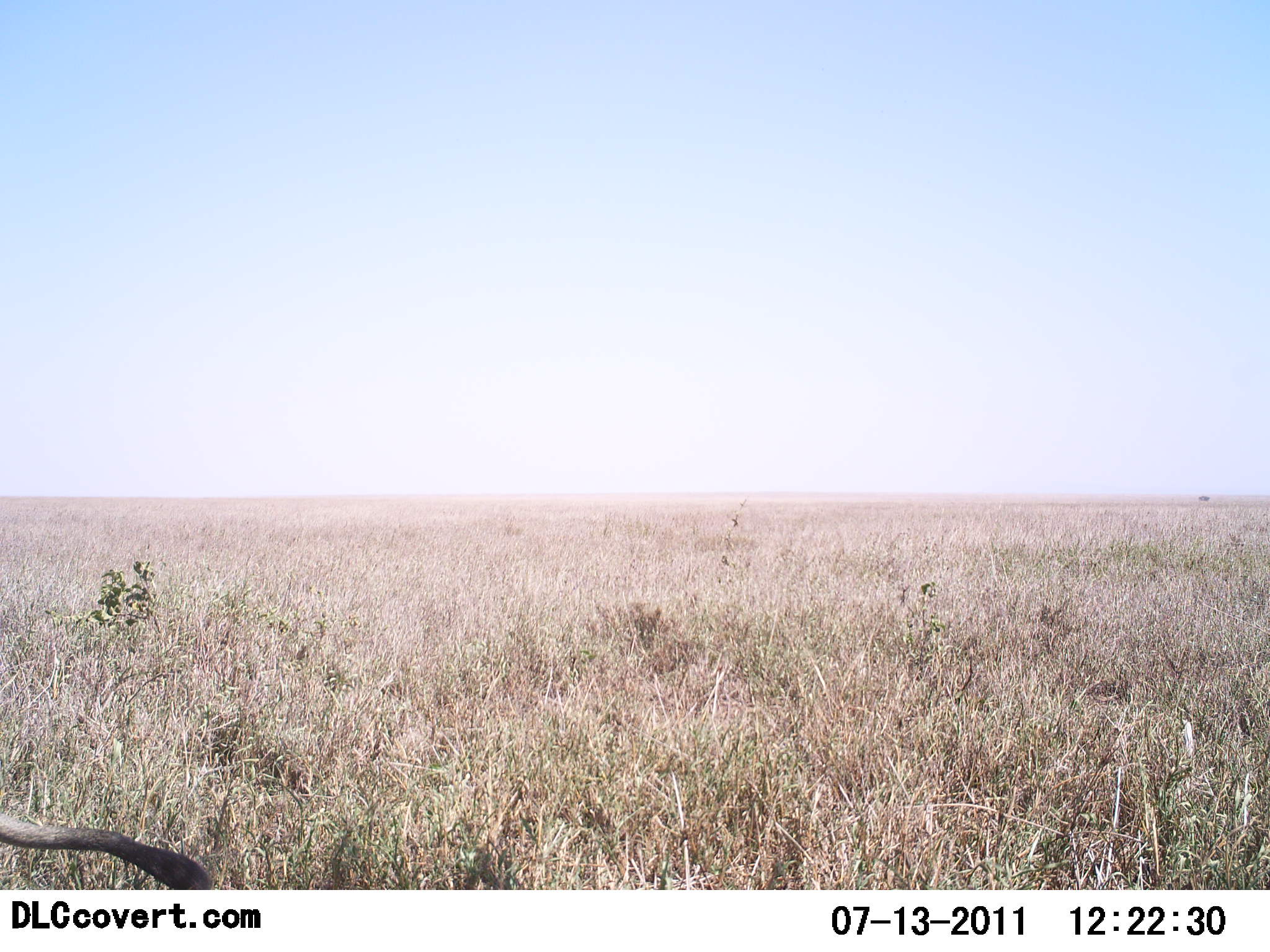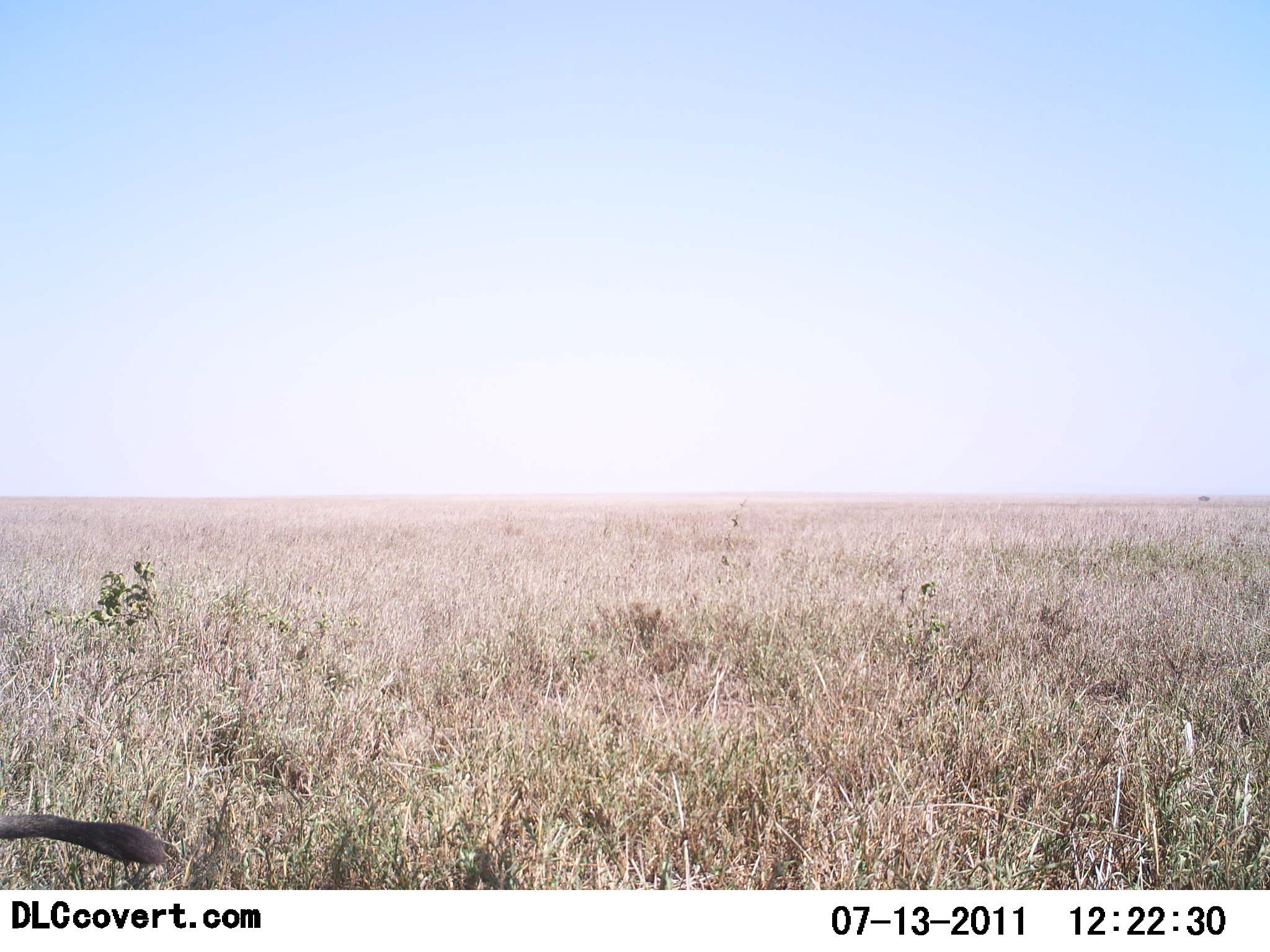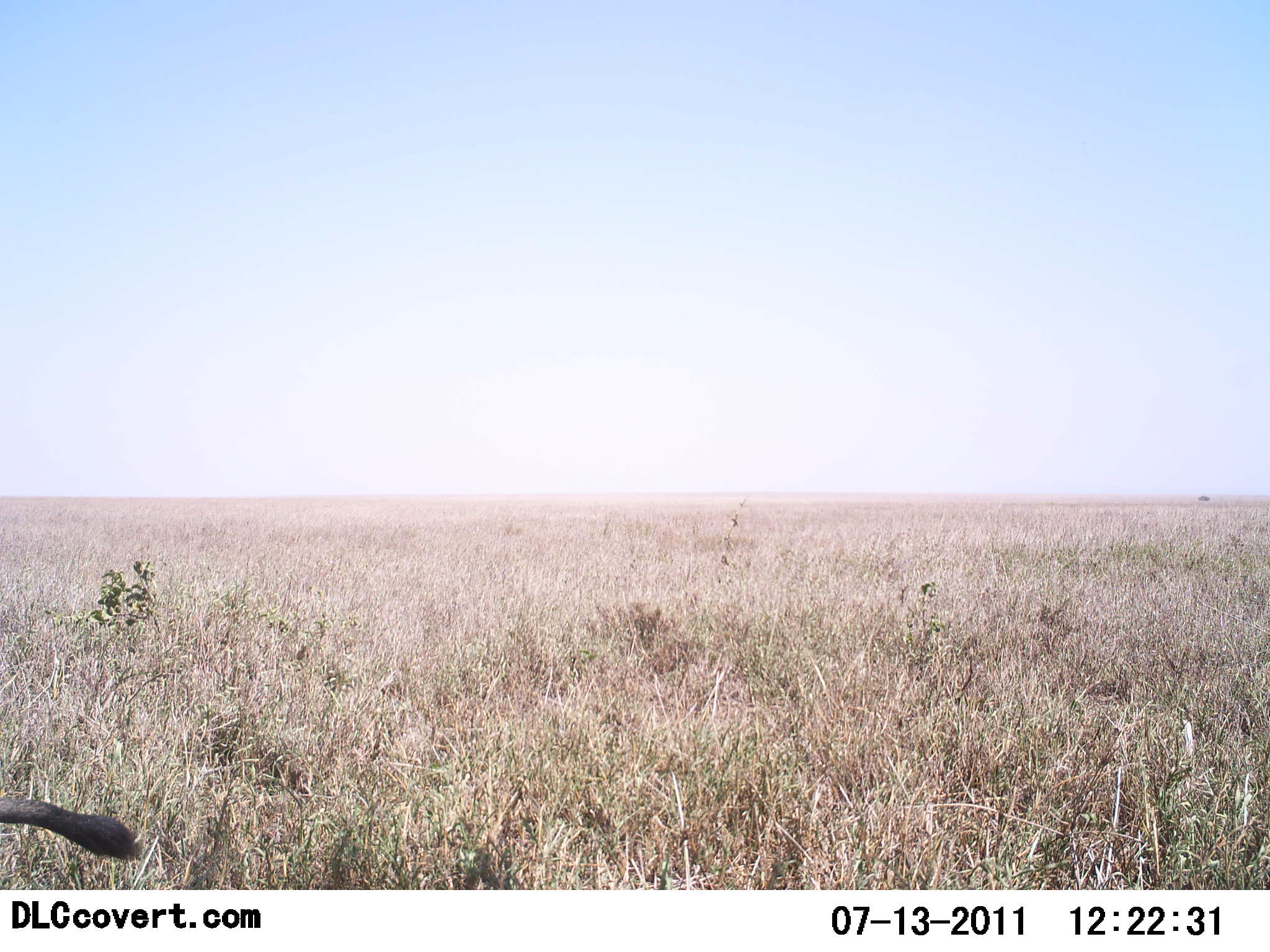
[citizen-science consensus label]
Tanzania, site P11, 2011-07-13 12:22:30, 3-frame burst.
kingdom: Animalia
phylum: Chordata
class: Mammalia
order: Artiodactyla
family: Suidae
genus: Phacochoerus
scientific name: Phacochoerus africanus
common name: warthog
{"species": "warthog (Phacochoerus africanus)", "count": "1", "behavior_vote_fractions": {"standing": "20%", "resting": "0%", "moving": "80%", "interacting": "0%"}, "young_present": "0%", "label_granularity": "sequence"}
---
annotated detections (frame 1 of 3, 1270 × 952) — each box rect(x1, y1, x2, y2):
animal: rect(0, 813, 212, 892)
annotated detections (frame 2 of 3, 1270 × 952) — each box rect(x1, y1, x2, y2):
animal: rect(0, 816, 168, 866)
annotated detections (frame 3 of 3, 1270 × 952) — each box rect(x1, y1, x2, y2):
animal: rect(0, 798, 140, 860)